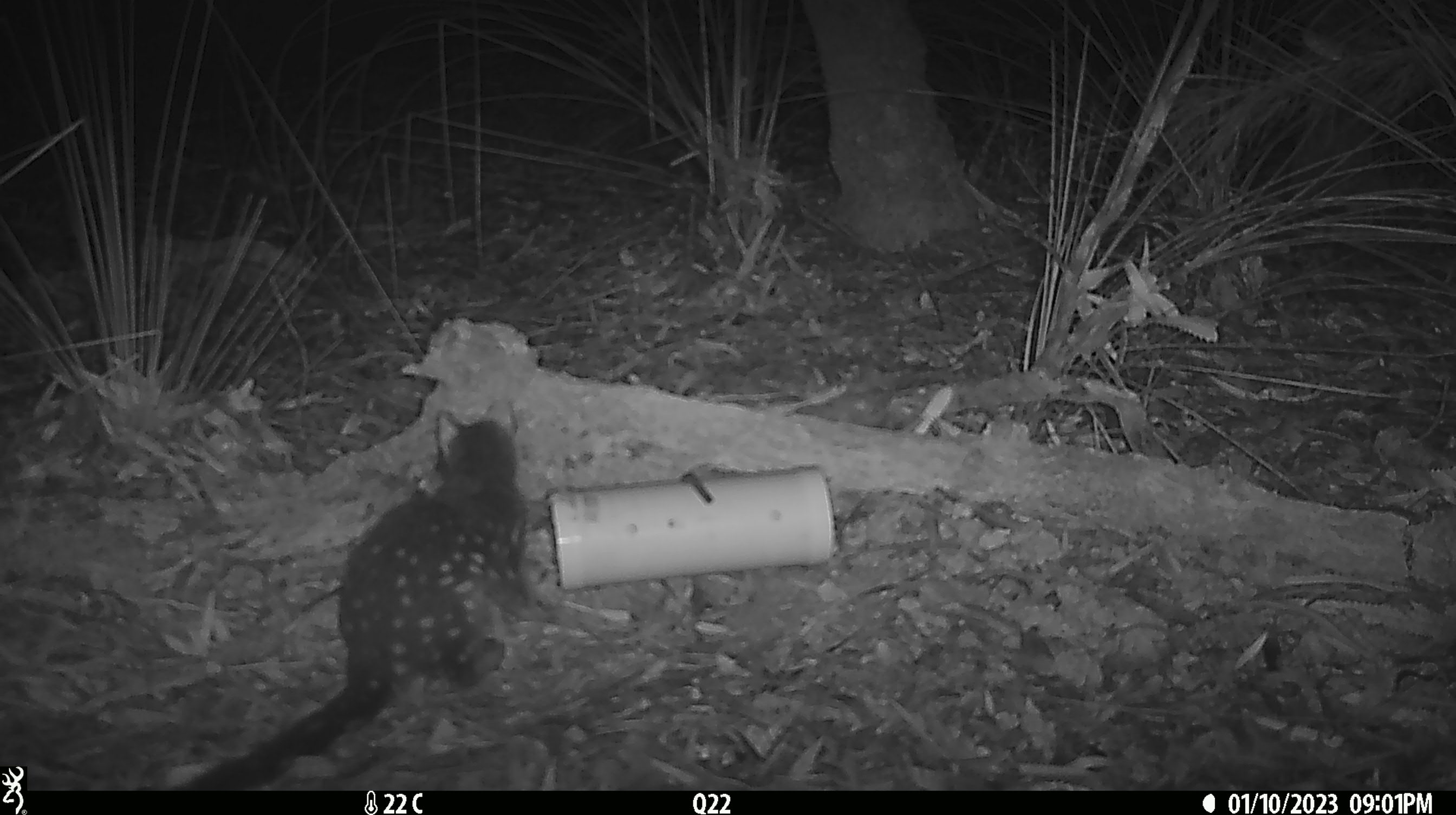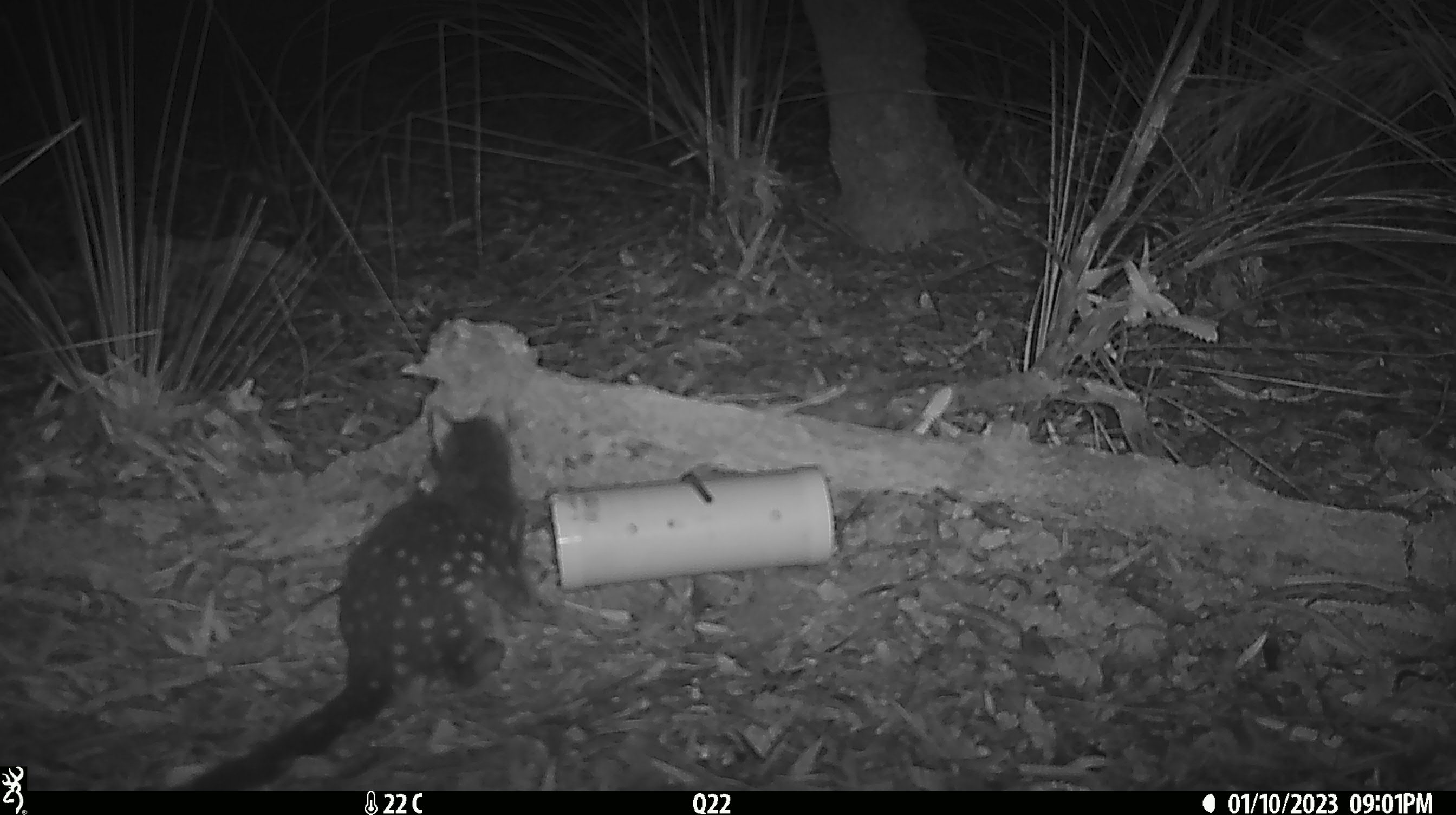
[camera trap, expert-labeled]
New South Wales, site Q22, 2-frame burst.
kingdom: Animalia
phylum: Chordata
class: Mammalia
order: Dasyuromorphia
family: Dasyuridae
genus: Dasyurus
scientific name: Dasyurus maculatus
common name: spotted-tailed quoll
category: quoll